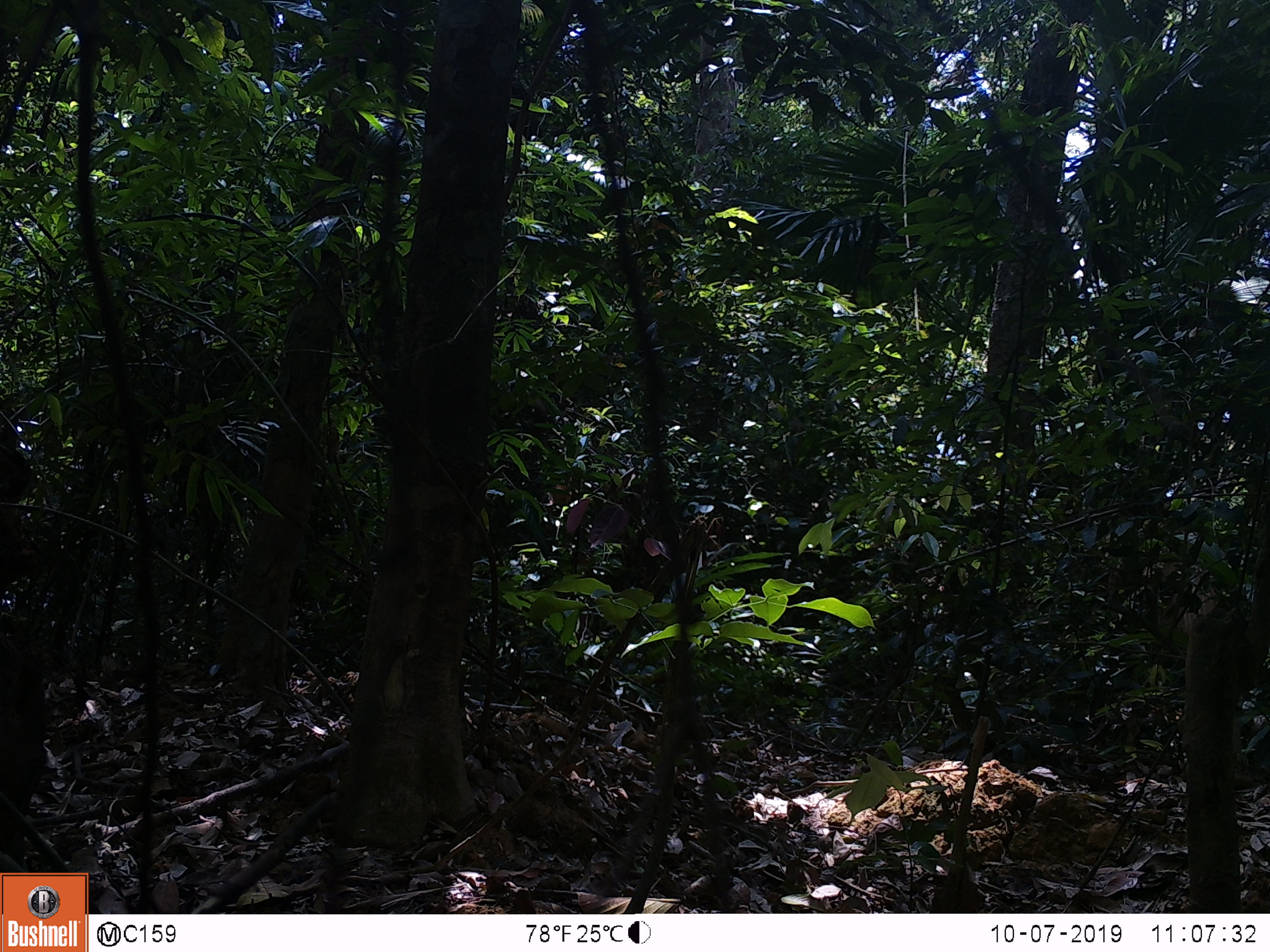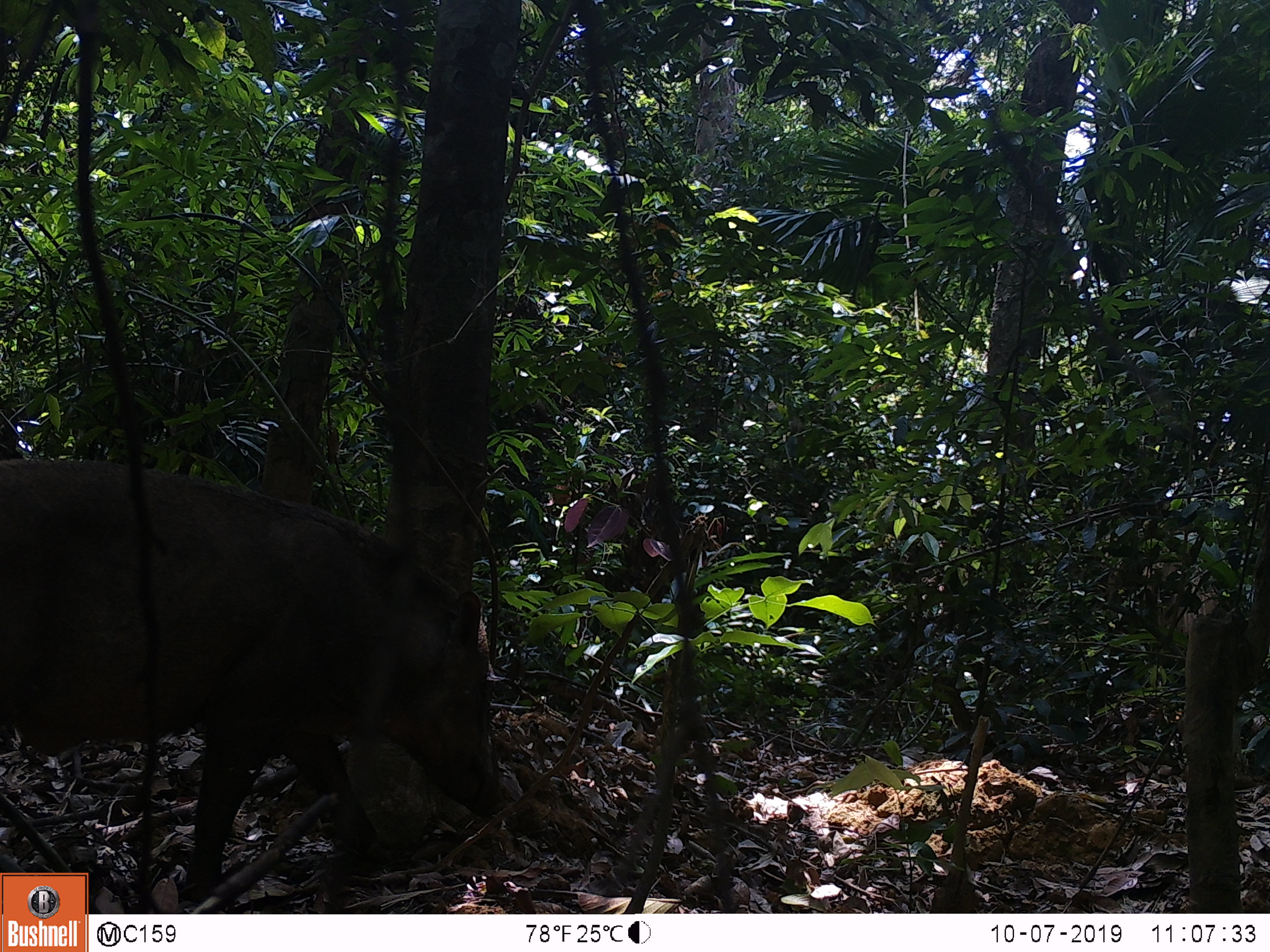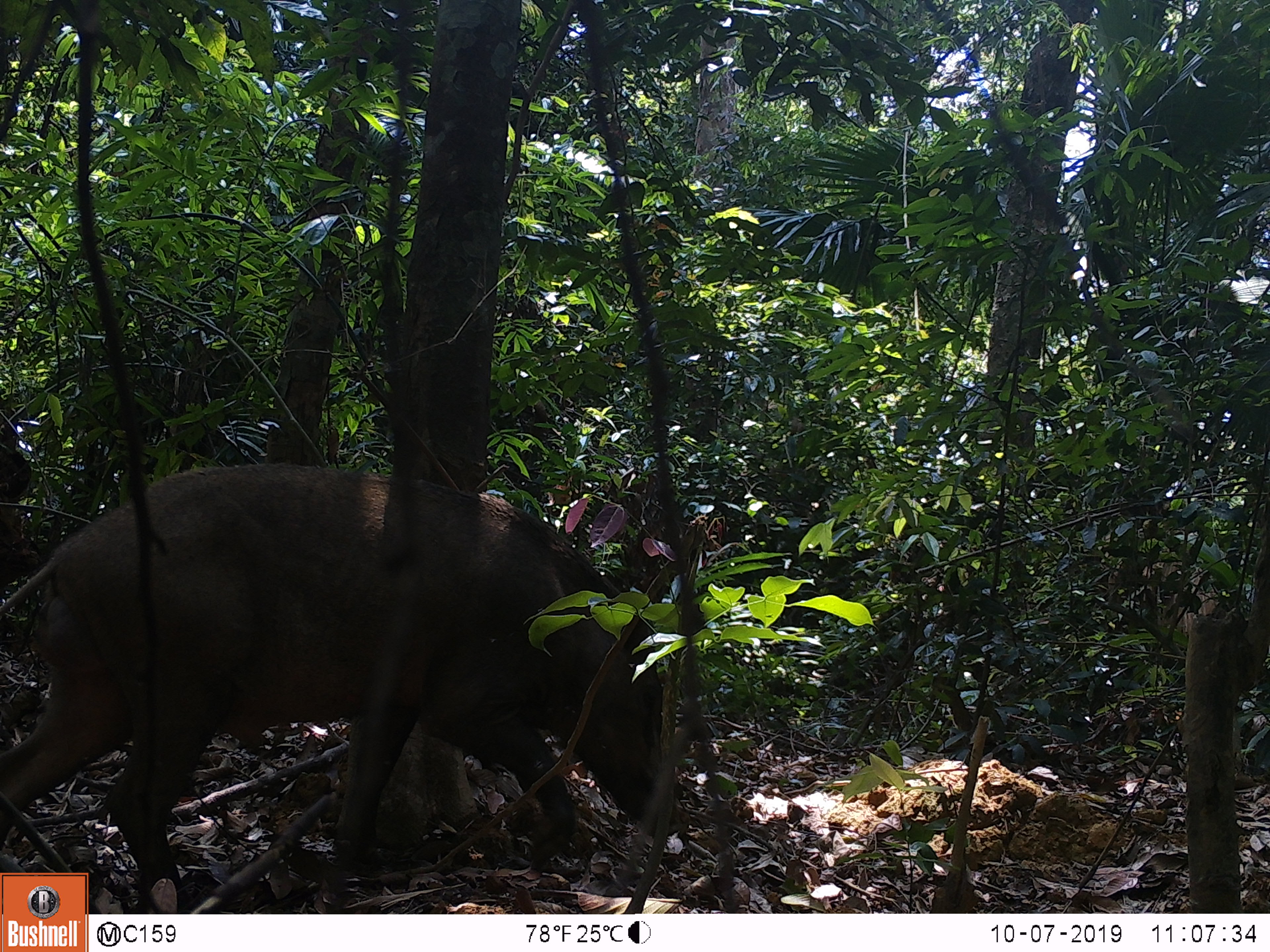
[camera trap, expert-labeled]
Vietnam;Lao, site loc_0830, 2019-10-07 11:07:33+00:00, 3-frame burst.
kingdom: Animalia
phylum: Chordata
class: Mammalia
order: Artiodactyla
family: Suidae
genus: Sus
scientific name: Sus scrofa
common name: eurasian wild pig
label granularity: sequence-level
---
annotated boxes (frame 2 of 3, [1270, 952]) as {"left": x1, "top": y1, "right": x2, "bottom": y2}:
eurasian wild pig: {"left": 0, "top": 459, "right": 507, "bottom": 904}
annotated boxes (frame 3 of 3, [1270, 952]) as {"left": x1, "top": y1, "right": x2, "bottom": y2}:
eurasian wild pig: {"left": 0, "top": 461, "right": 681, "bottom": 914}